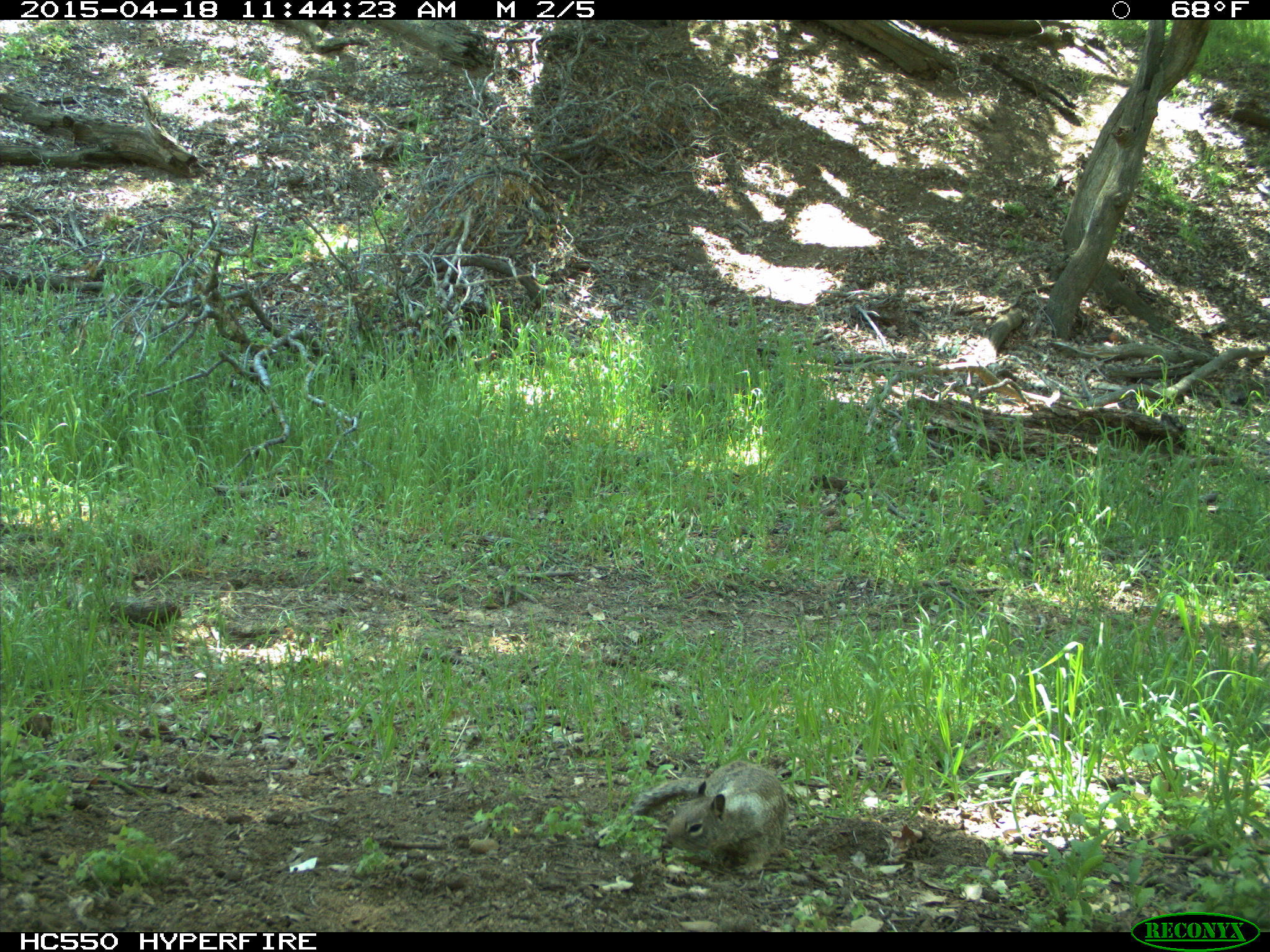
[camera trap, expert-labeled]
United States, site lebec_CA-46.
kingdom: Animalia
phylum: Chordata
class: Mammalia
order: Rodentia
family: Sciuridae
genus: Otospermophilus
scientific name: Otospermophilus beecheyi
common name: california ground squirrel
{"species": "Otospermophilus beecheyi (california ground squirrel)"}